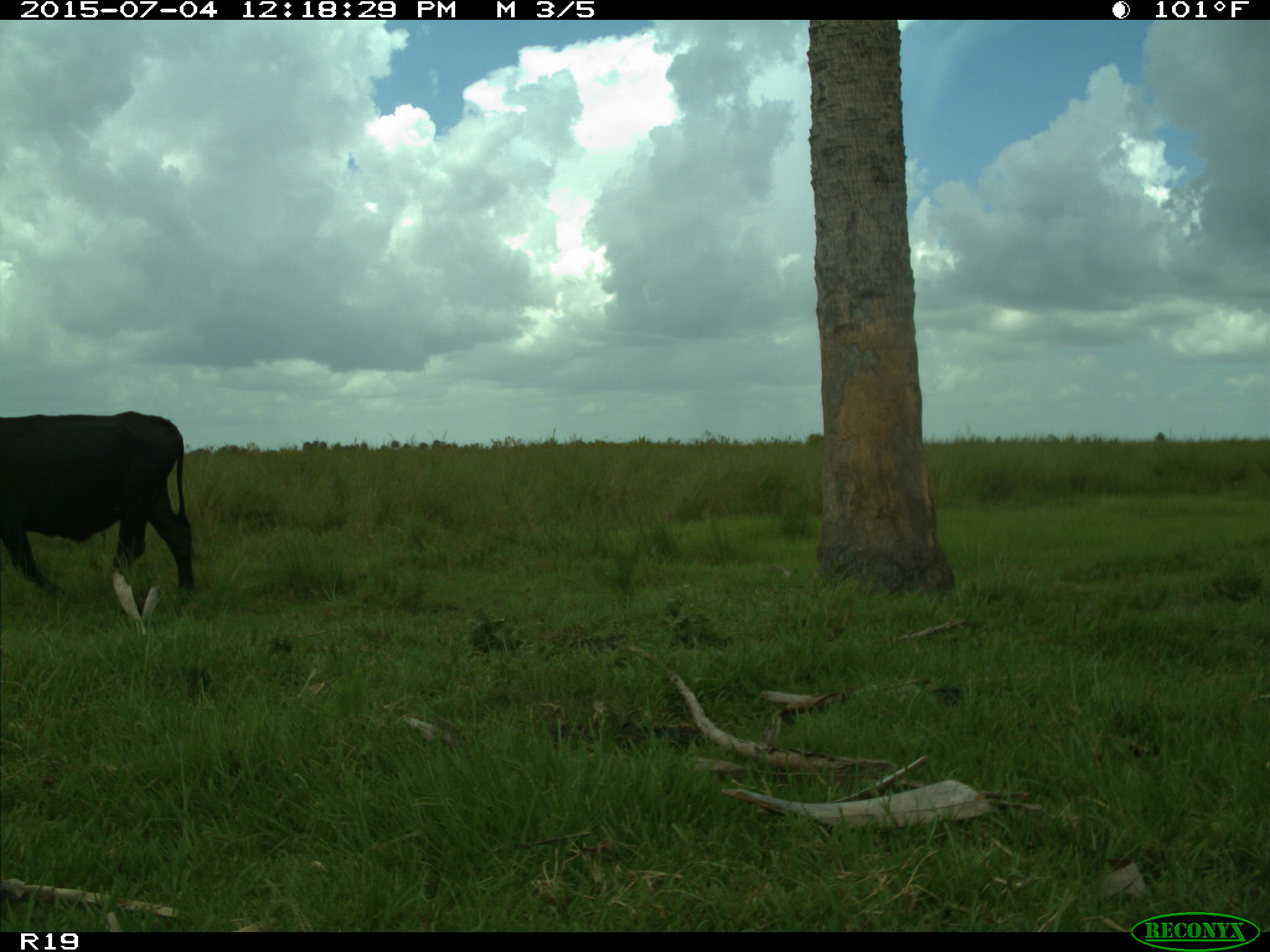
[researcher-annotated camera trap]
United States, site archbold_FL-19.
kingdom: Animalia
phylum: Chordata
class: Mammalia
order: Artiodactyla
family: Bovidae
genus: Bos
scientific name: Bos taurus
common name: domestic cow